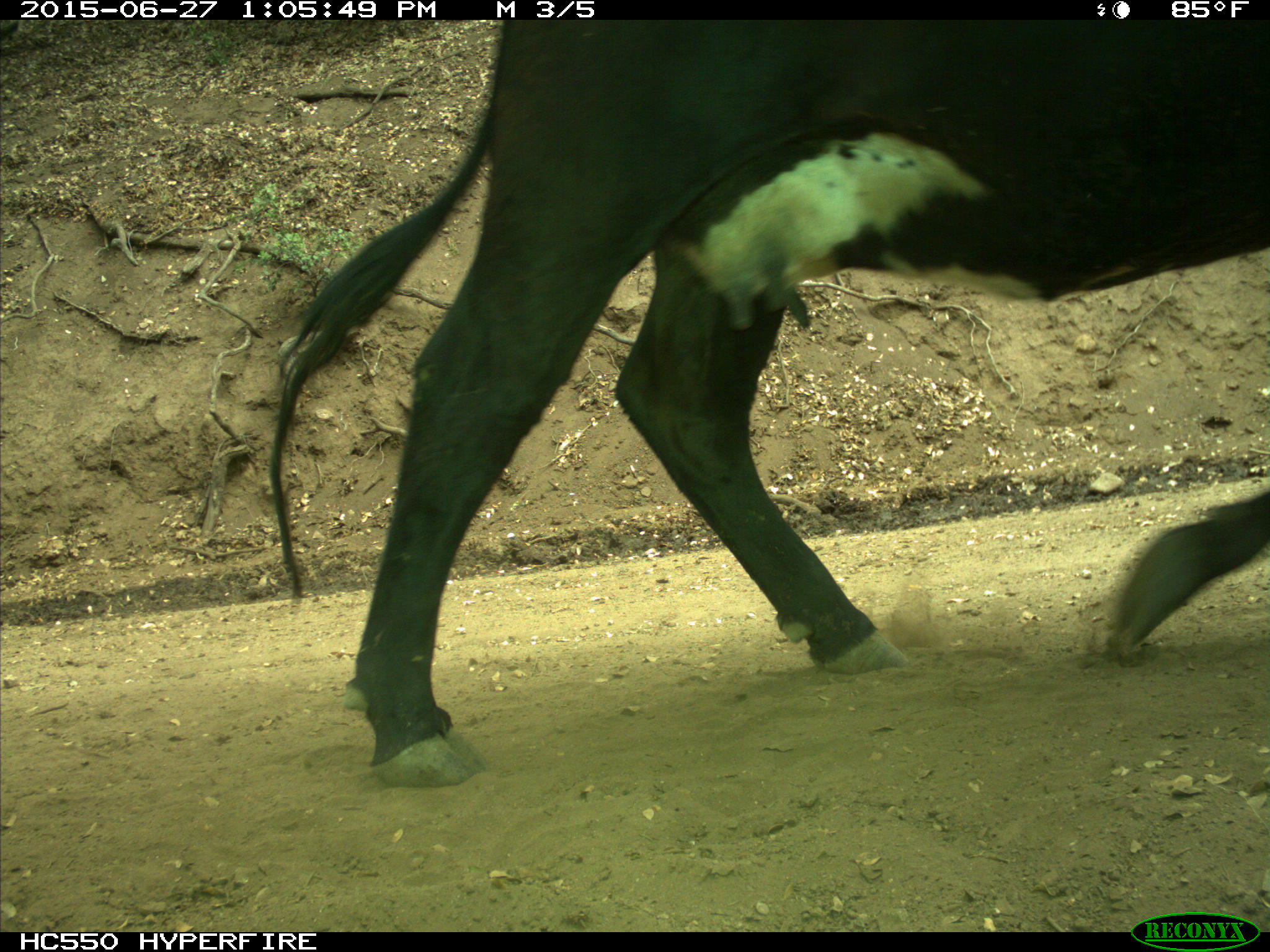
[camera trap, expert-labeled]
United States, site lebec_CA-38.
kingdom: Animalia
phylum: Chordata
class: Mammalia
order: Artiodactyla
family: Bovidae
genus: Bos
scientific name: Bos taurus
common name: domestic cow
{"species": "Bos taurus (domestic cow)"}